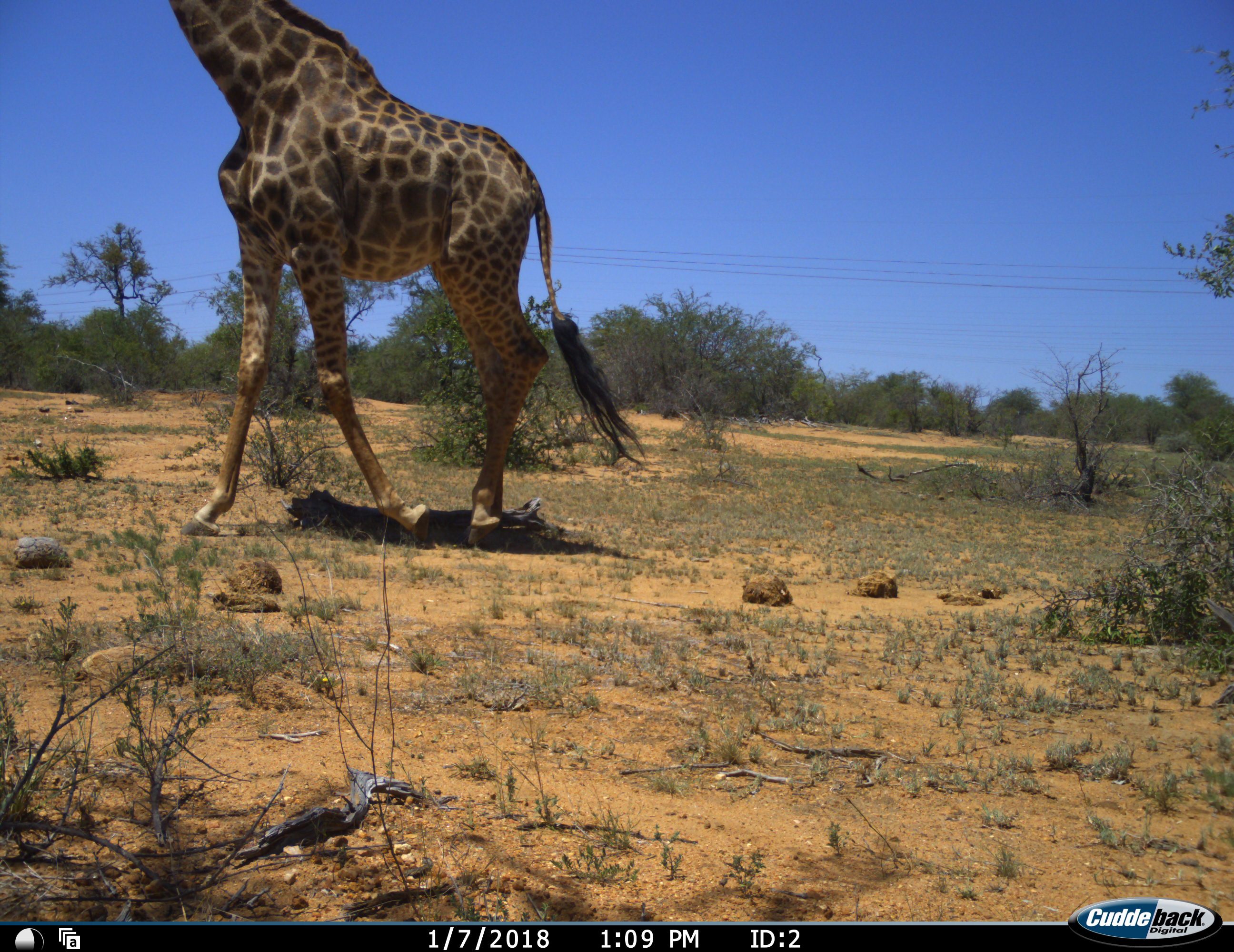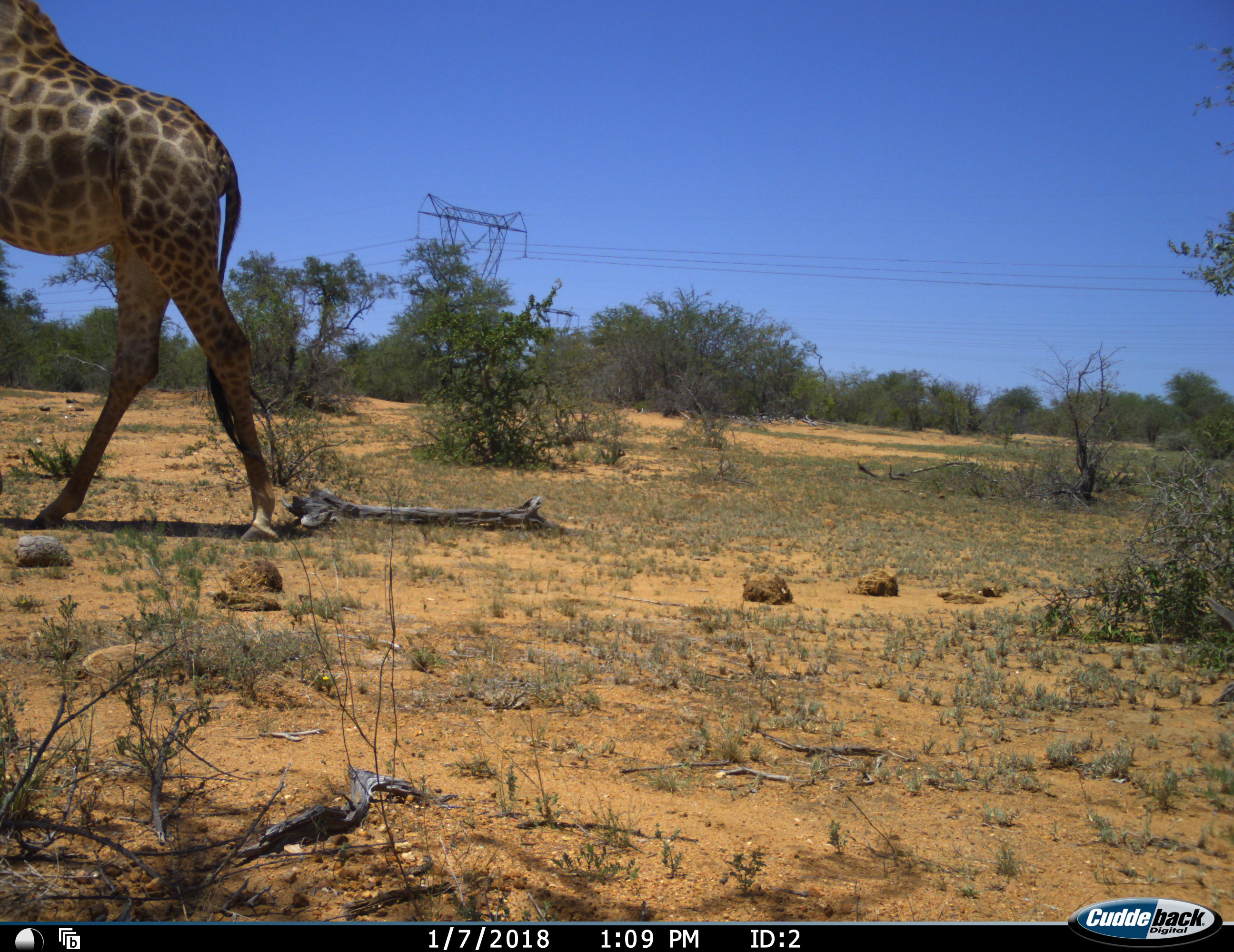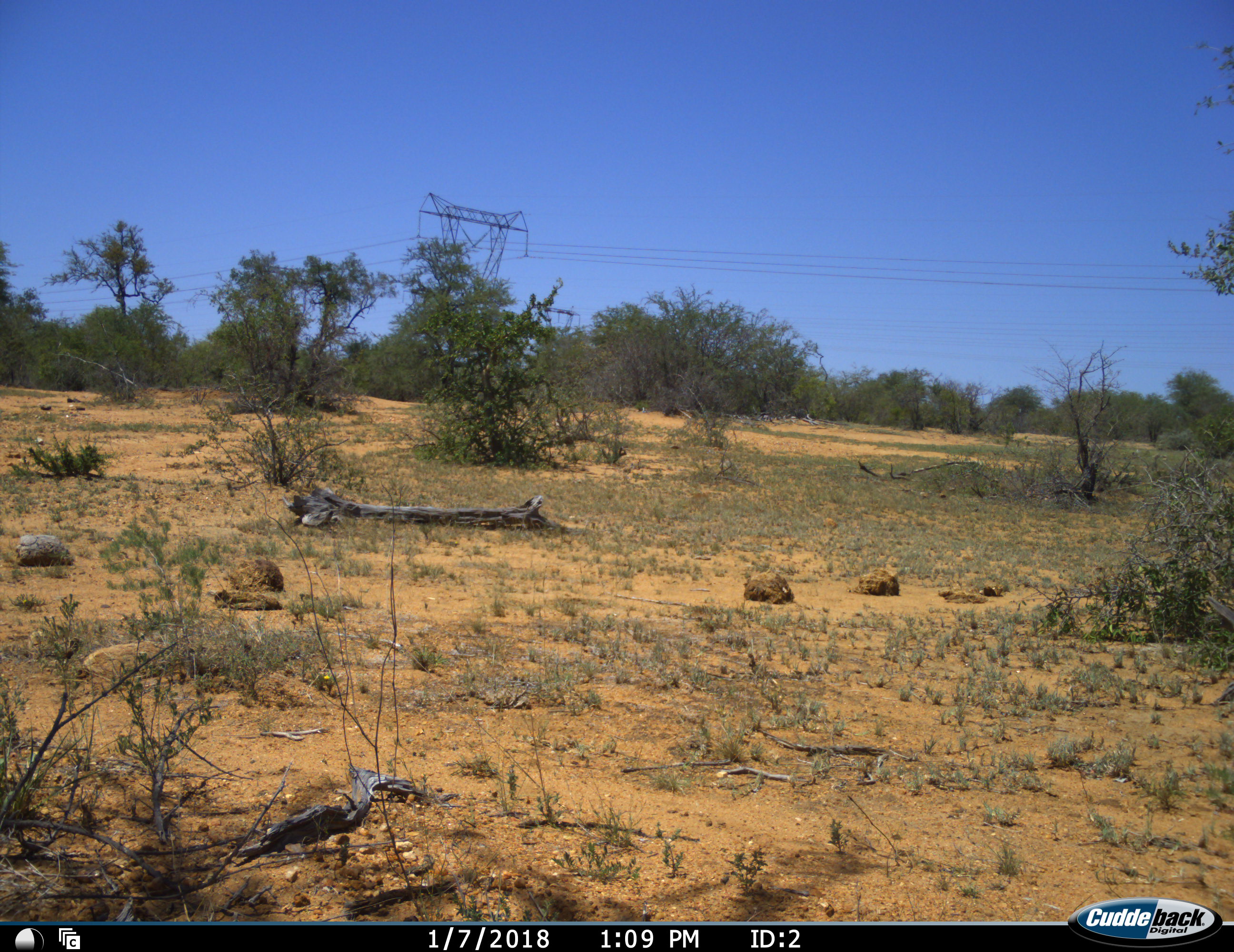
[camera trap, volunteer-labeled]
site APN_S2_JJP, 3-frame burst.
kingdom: Animalia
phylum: Chordata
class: Mammalia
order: Artiodactyla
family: Giraffidae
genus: Giraffa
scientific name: Giraffa camelopardalis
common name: giraffe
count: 1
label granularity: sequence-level